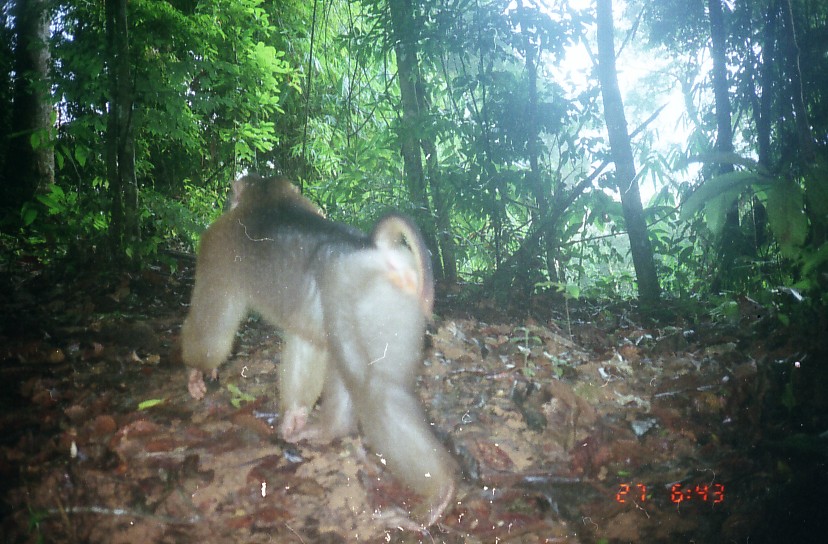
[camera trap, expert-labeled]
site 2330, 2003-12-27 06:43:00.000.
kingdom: Animalia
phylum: Chordata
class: Mammalia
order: Primates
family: Cercopithecidae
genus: Macaca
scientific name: Macaca nemestrina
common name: southern pig-tailed macaque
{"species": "Macaca nemestrina (southern pig-tailed macaque)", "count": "1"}